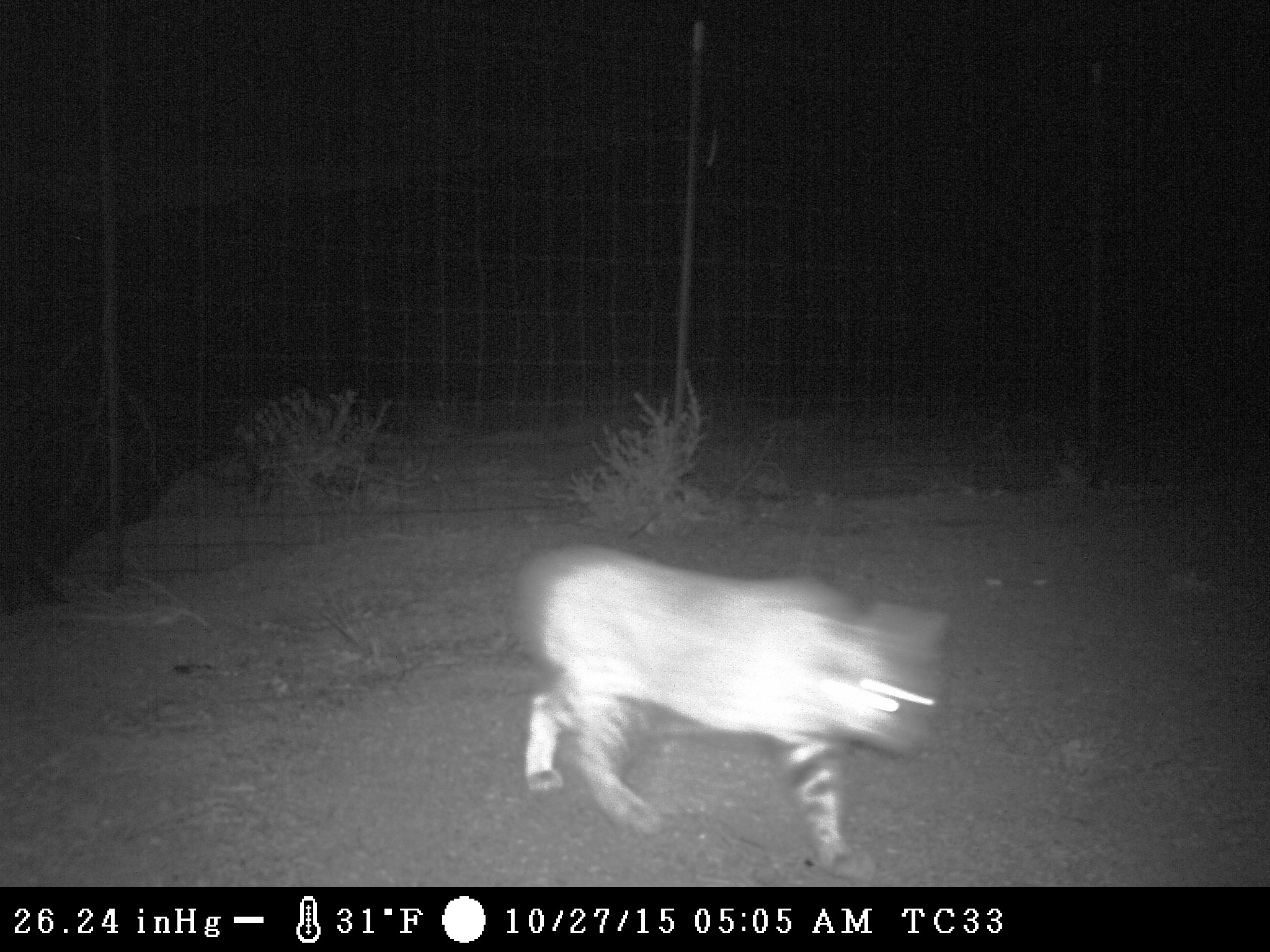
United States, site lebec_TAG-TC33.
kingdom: Animalia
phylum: Chordata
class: Mammalia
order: Carnivora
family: Felidae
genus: Lynx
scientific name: Lynx rufus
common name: bobcat